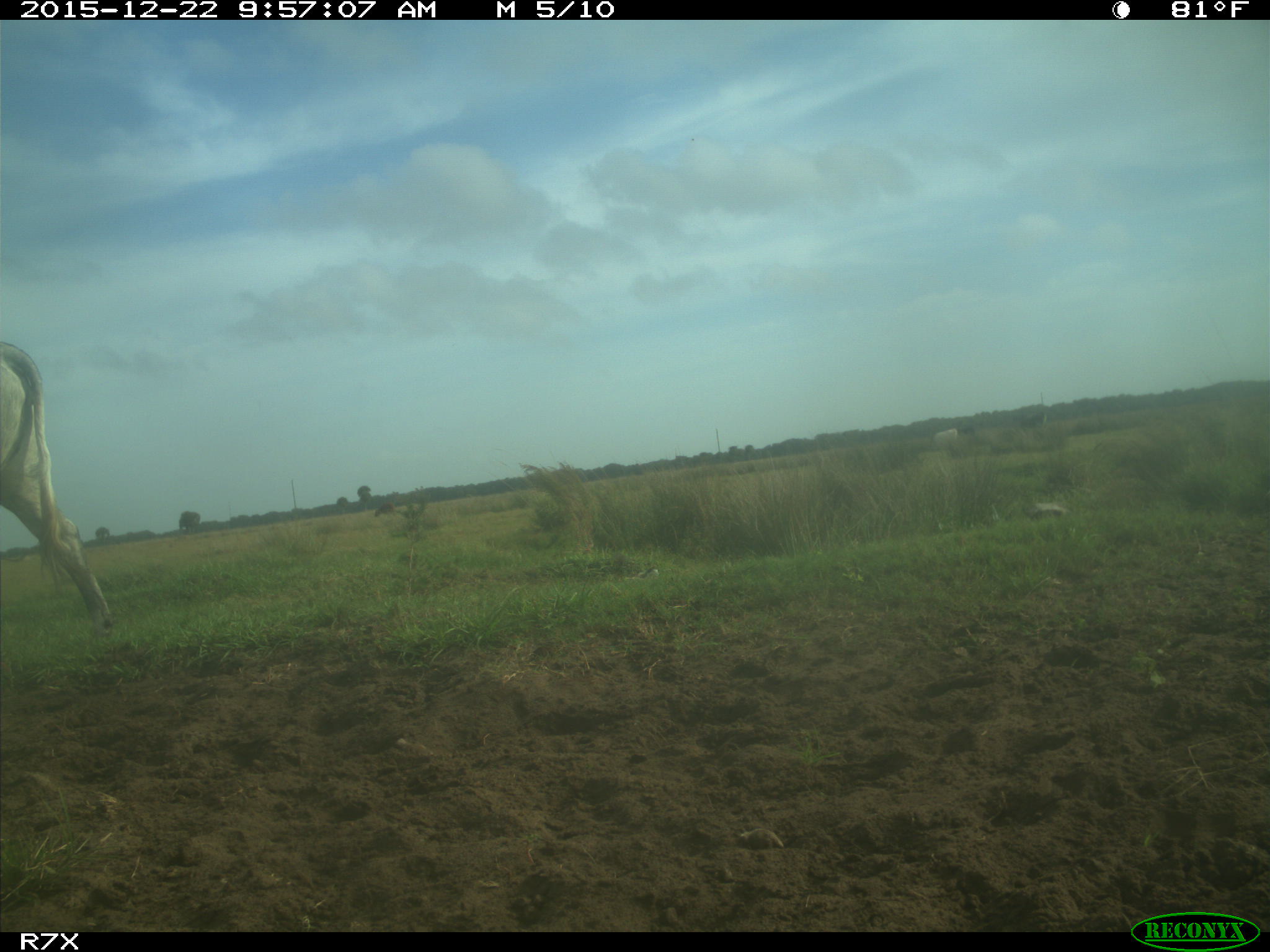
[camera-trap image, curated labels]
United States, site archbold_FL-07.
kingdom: Animalia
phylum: Chordata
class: Mammalia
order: Artiodactyla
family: Bovidae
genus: Bos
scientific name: Bos taurus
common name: domestic cow